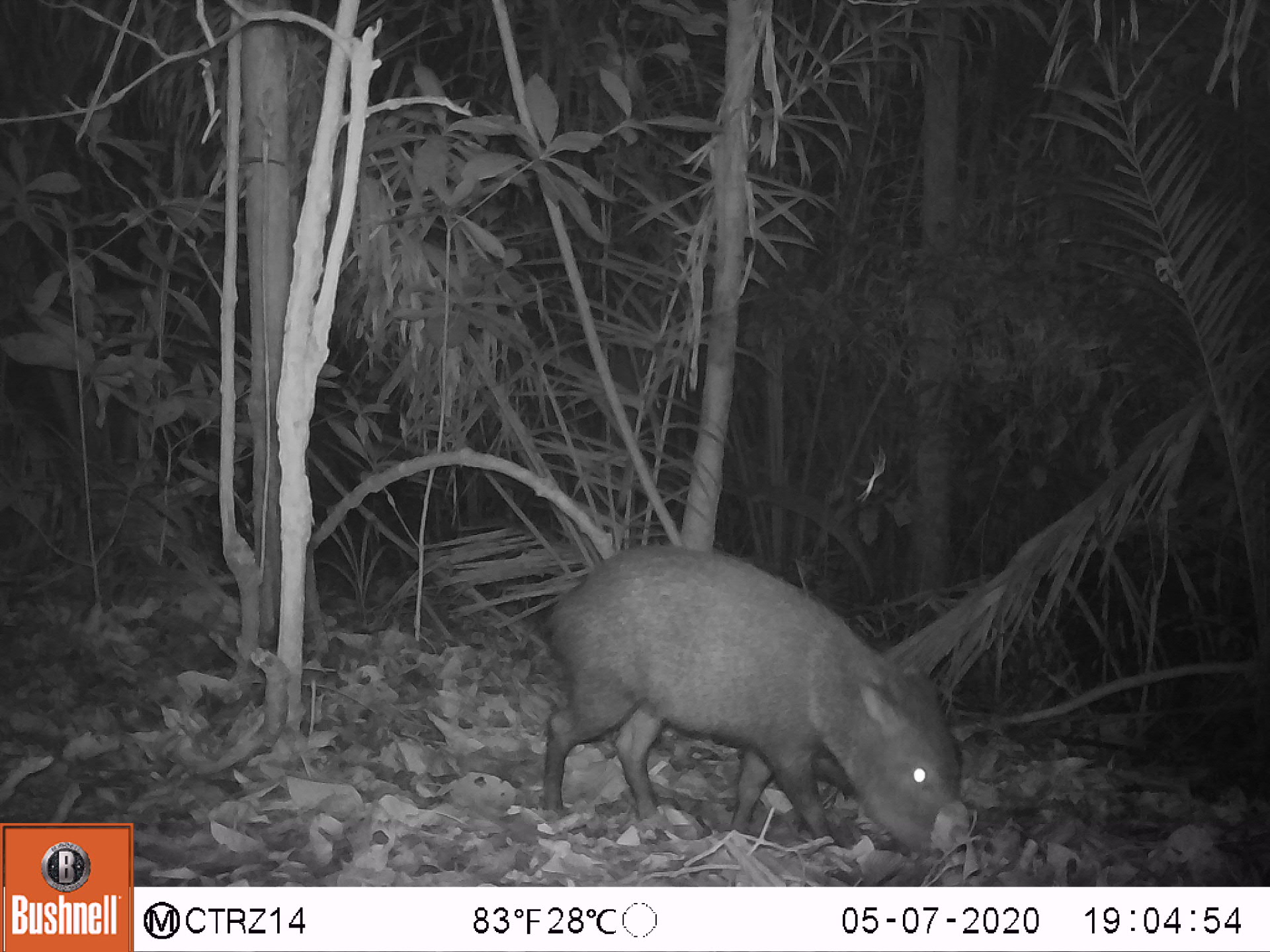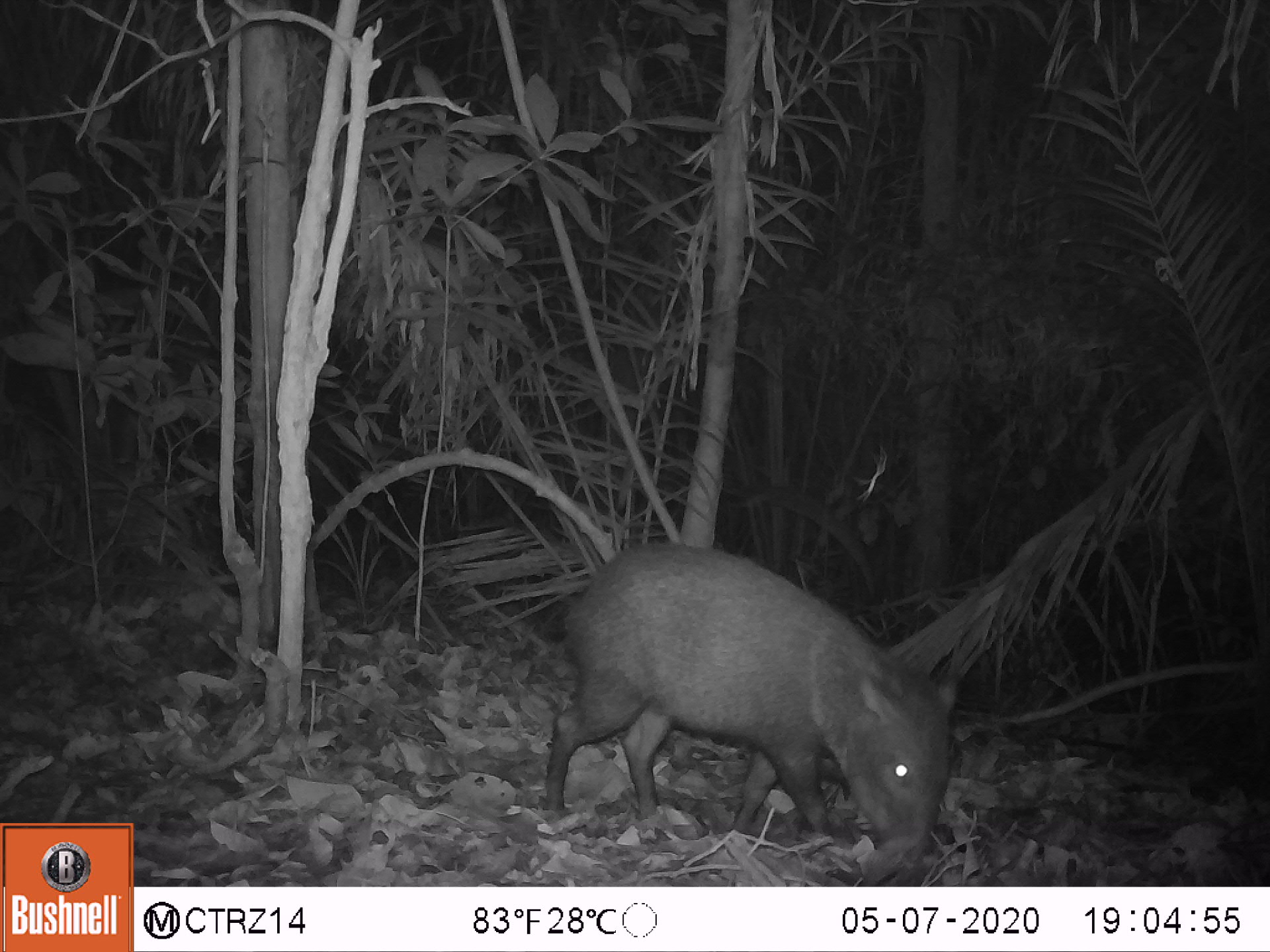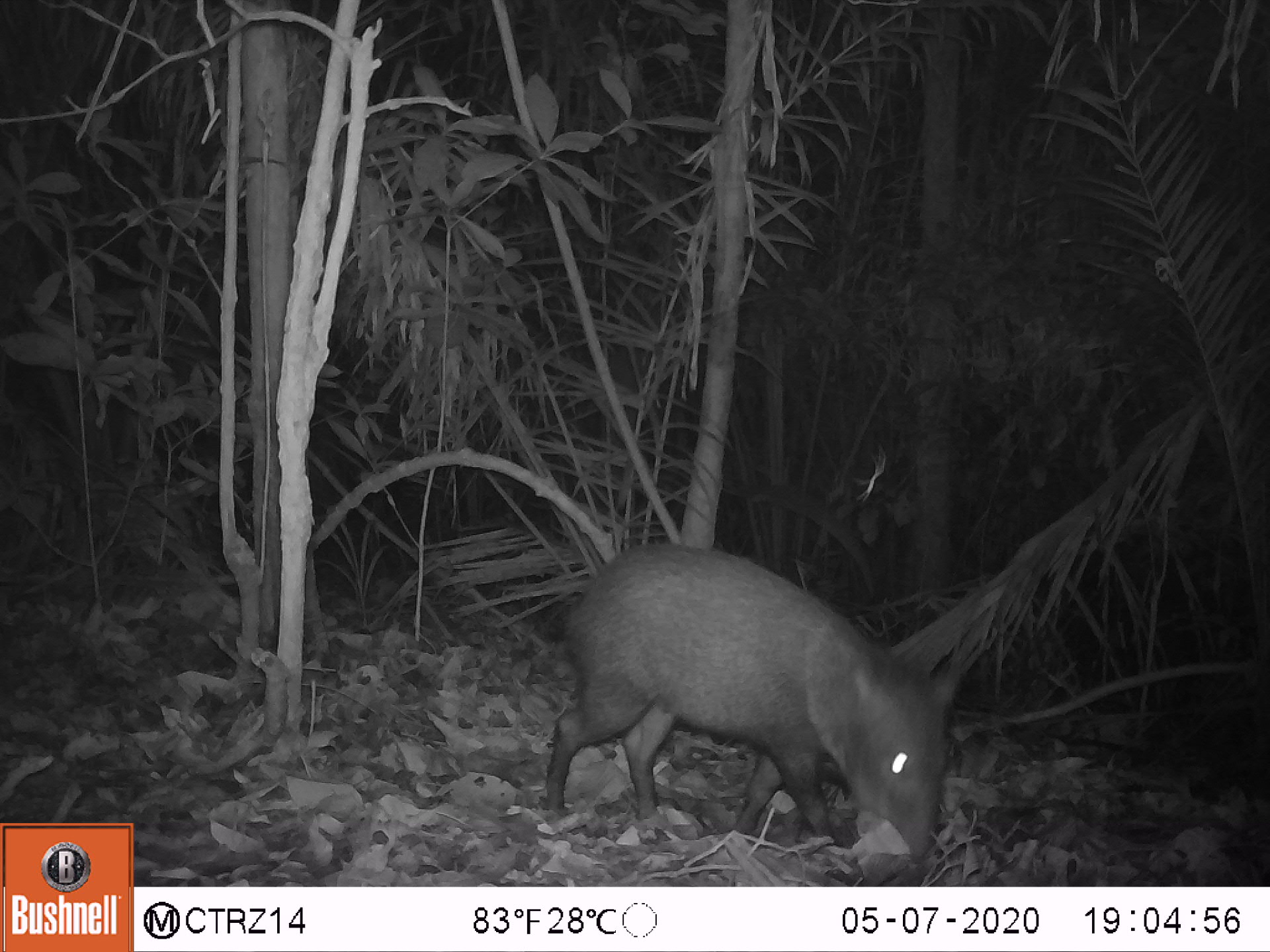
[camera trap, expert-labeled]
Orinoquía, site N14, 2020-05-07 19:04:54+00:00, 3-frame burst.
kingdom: Animalia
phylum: Chordata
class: Mammalia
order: Artiodactyla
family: Tayassuidae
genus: Pecari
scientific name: Pecari tajacu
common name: collared peccary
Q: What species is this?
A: Collared peccary (Pecari tajacu).